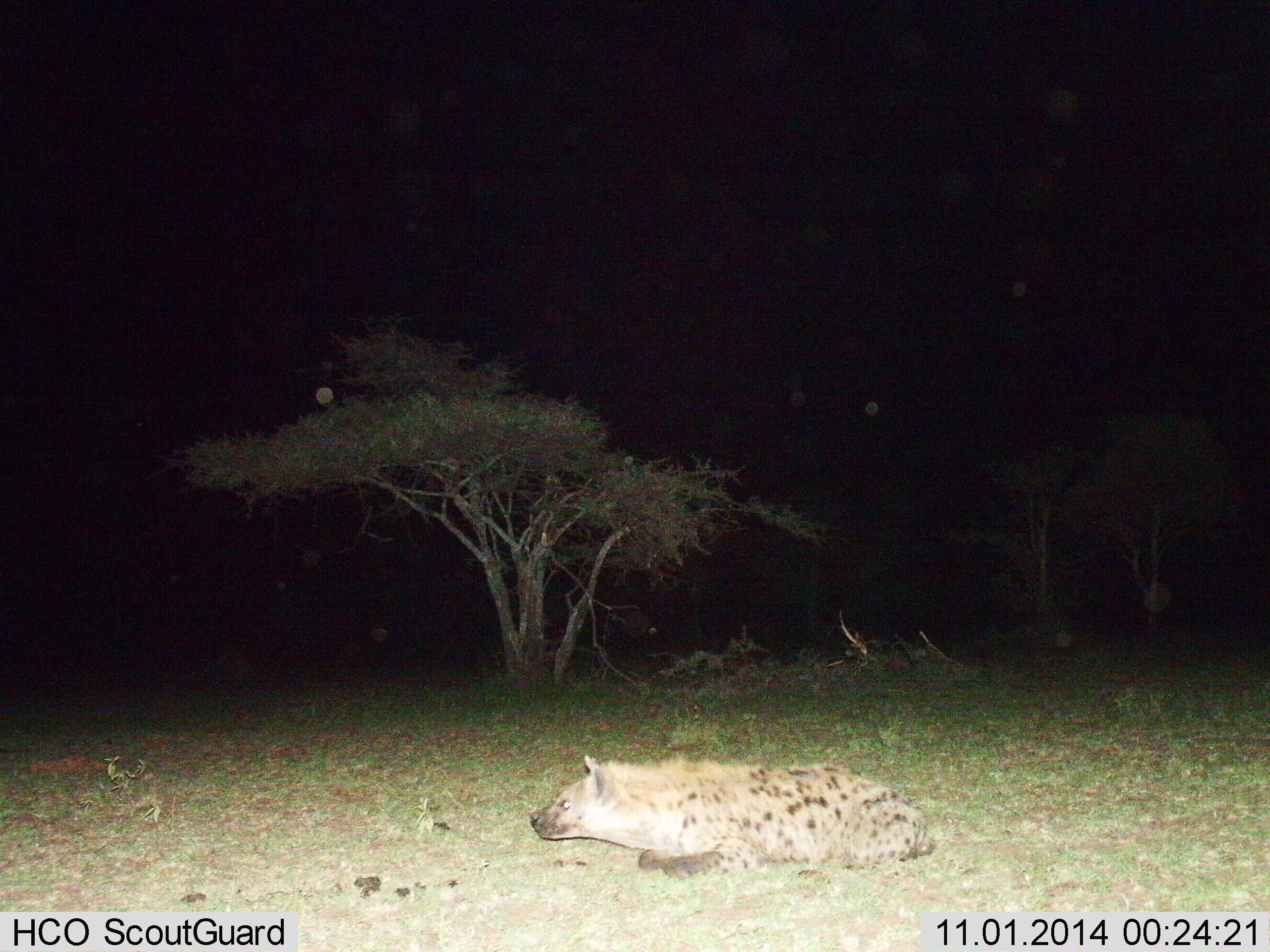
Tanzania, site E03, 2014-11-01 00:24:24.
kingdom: Animalia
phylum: Chordata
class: Mammalia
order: Carnivora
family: Hyaenidae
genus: Crocuta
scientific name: Crocuta crocuta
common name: spotted hyena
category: hyenaspotted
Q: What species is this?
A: Hyenaspotted (spotted hyena) (Crocuta crocuta).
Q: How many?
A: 1.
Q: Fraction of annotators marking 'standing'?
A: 0%.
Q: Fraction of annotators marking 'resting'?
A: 100%.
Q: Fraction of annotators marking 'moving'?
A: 0%.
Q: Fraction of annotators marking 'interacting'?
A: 0%.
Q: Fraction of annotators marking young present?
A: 0%.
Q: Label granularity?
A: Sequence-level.